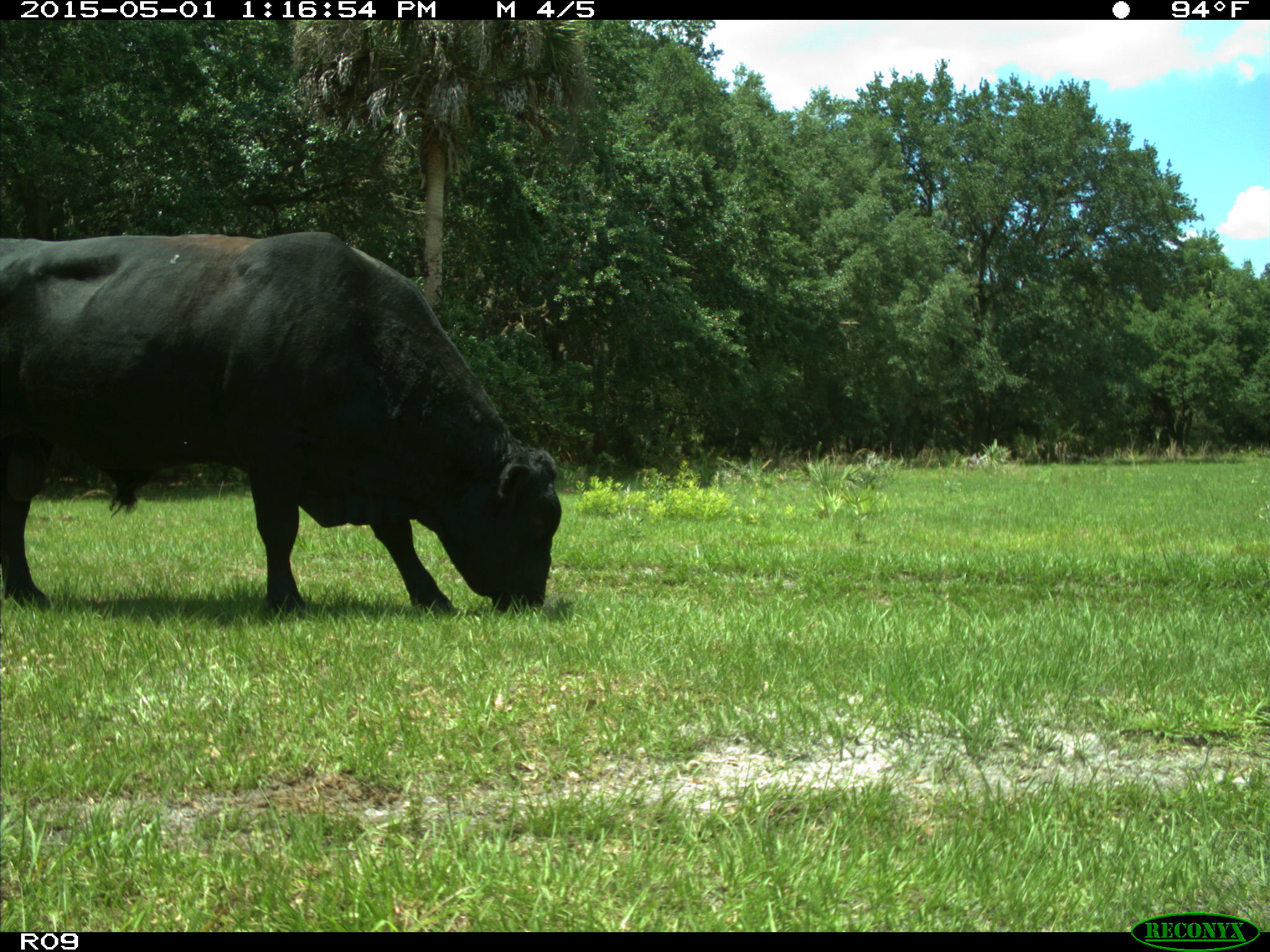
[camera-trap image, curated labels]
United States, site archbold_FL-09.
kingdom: Animalia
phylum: Chordata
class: Mammalia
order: Artiodactyla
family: Bovidae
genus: Bos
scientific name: Bos taurus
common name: domestic cow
Bos taurus (domestic cow).